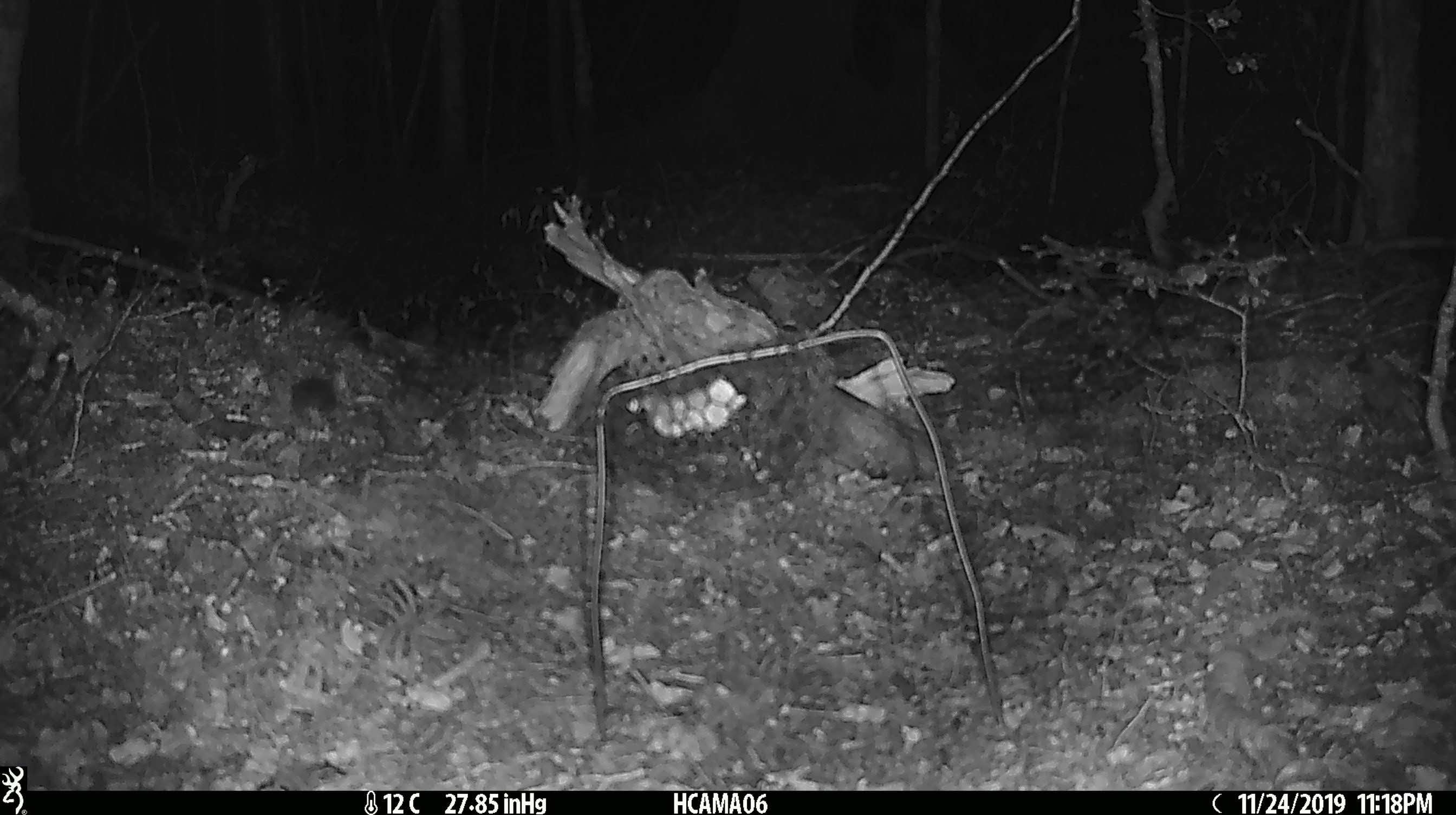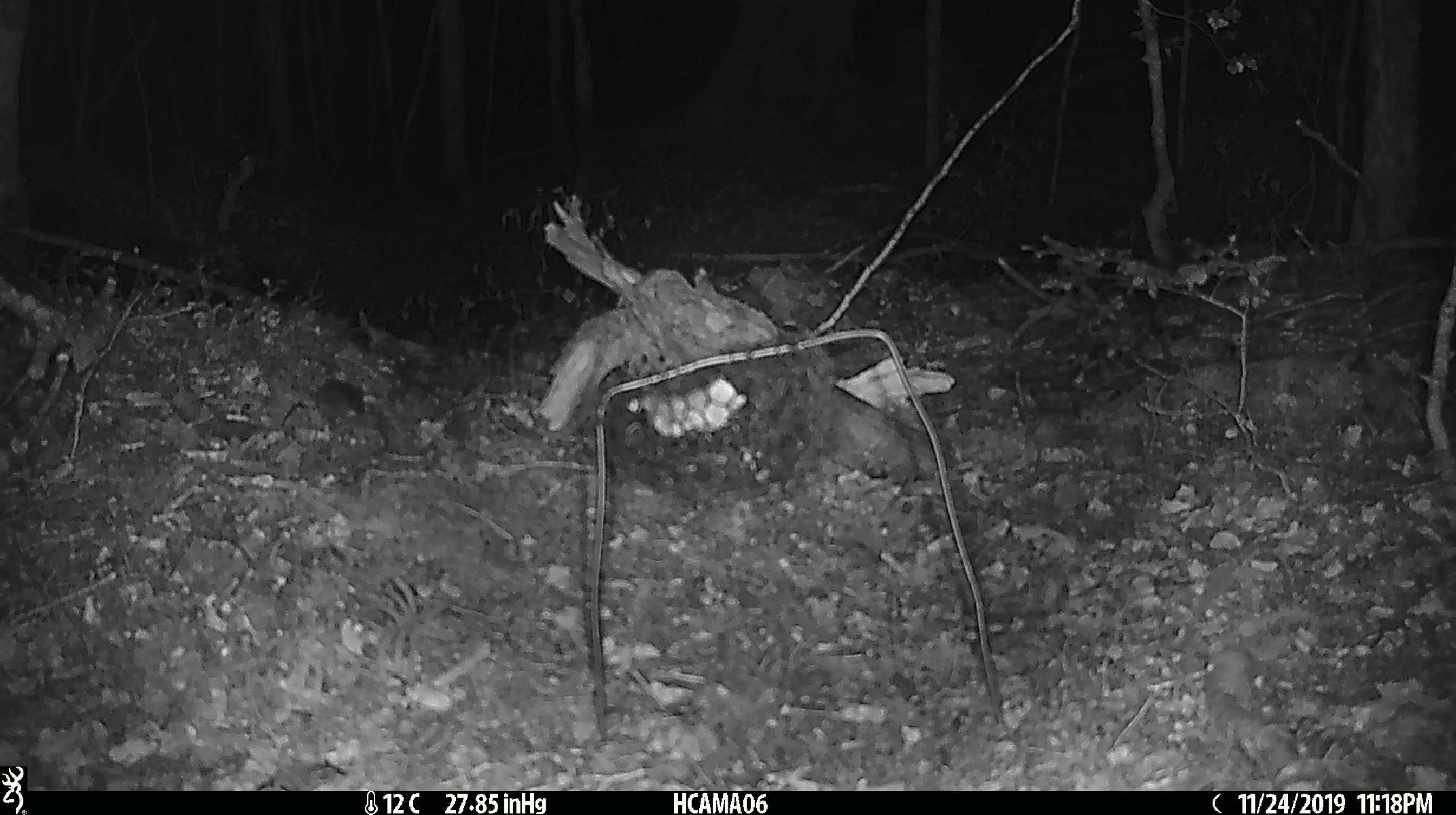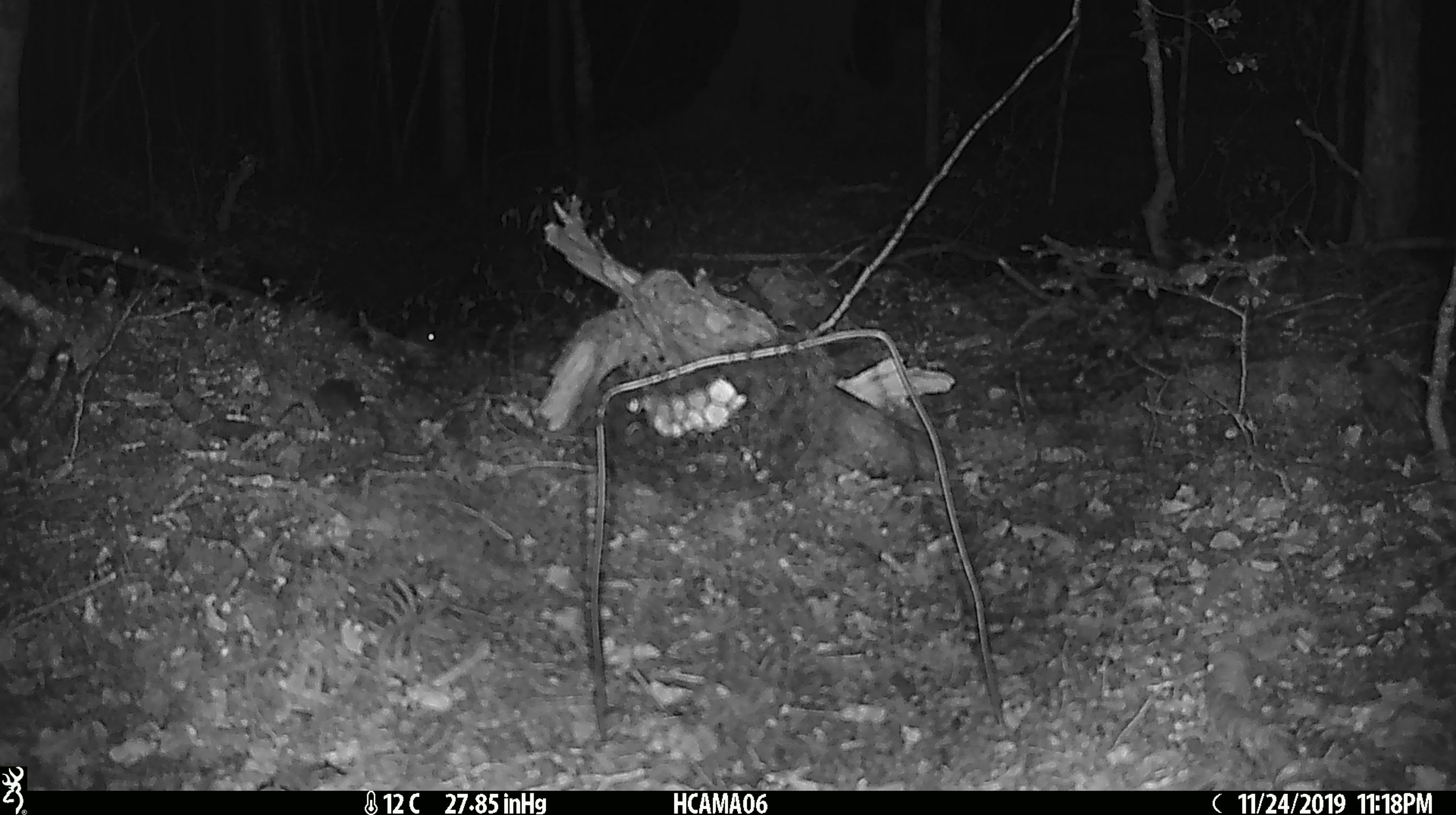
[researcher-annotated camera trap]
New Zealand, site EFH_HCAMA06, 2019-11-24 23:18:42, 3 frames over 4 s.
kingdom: Animalia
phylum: Chordata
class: Mammalia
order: Rodentia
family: Muridae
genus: Mus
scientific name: Mus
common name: mouse